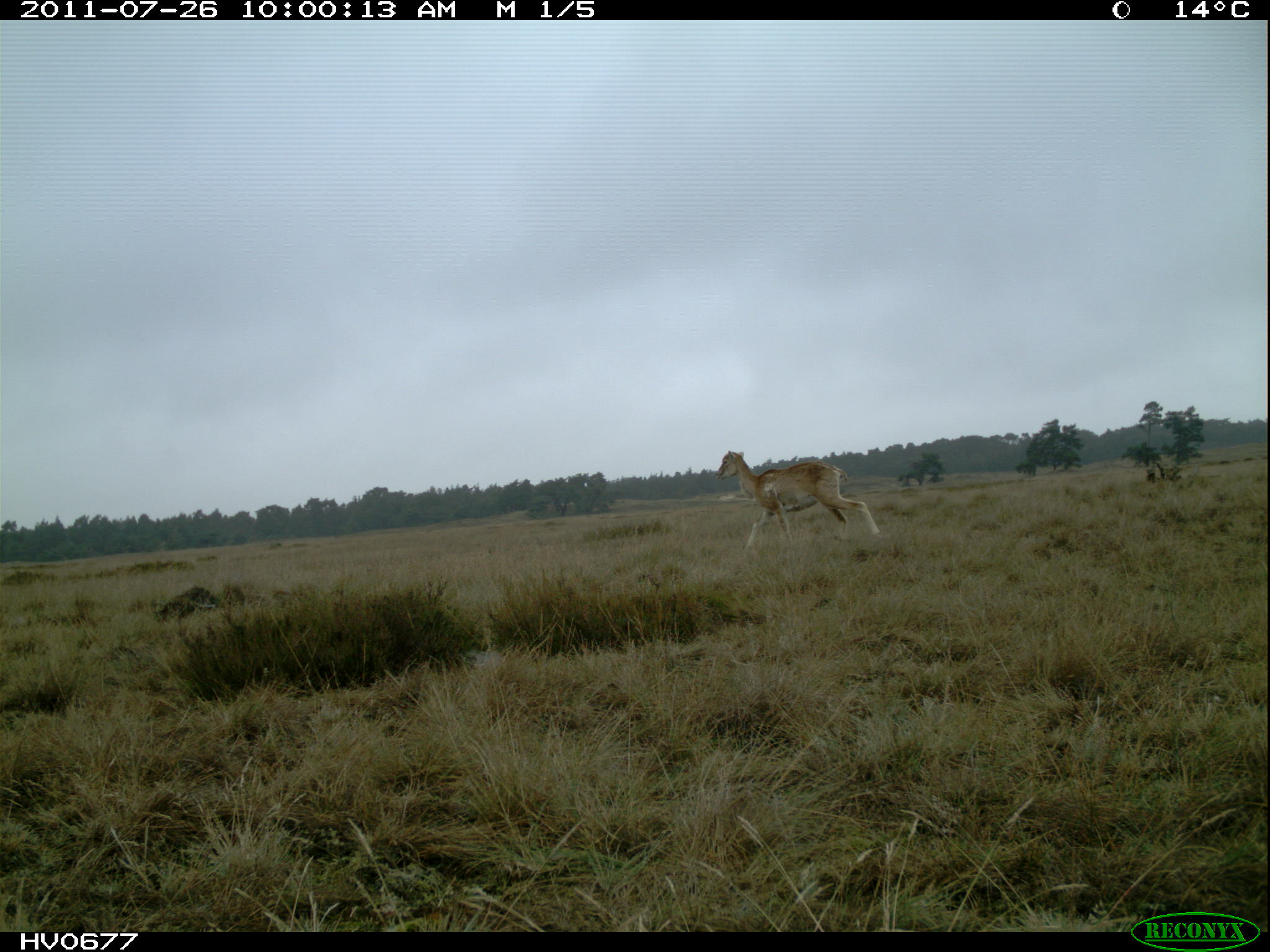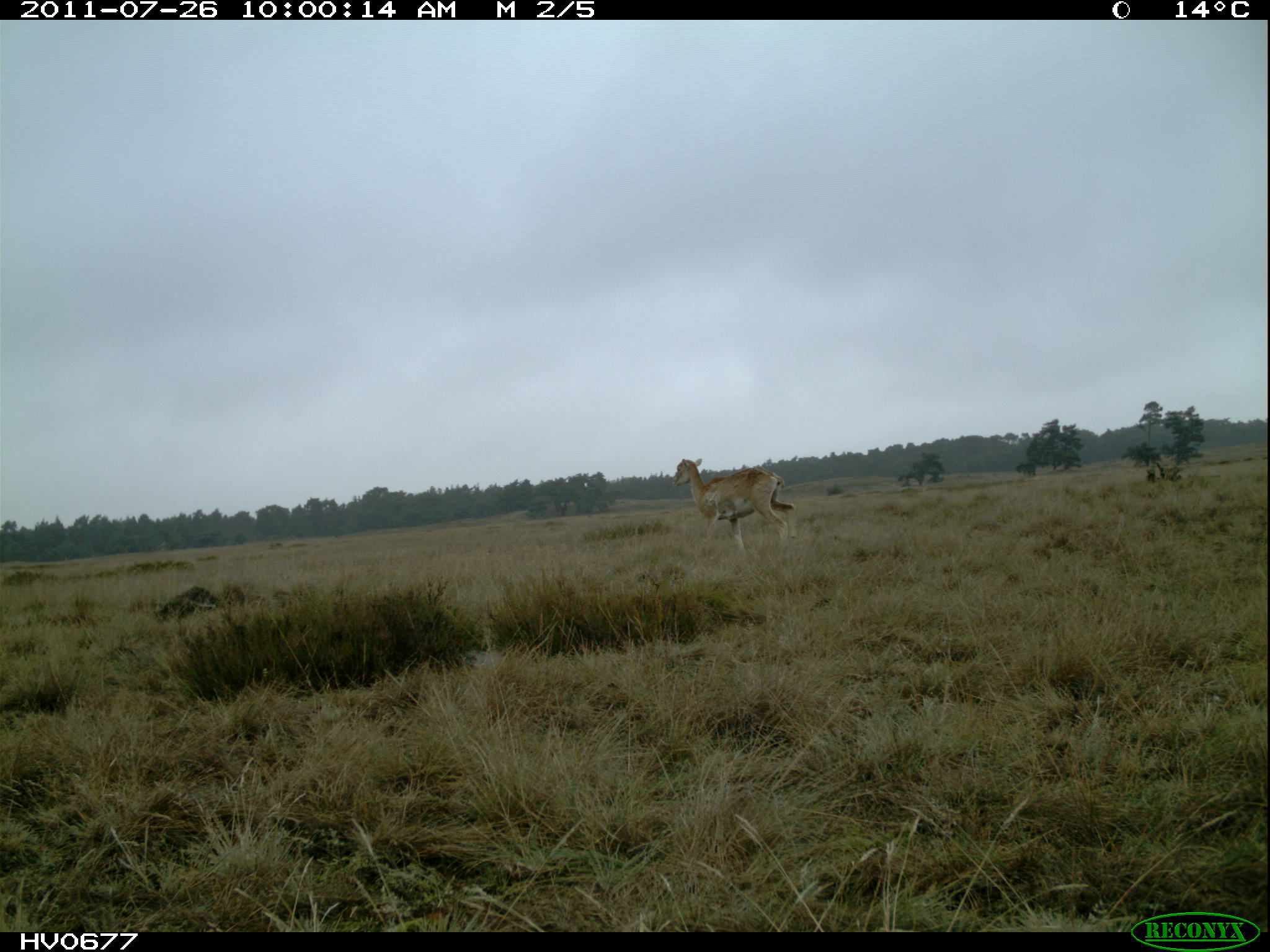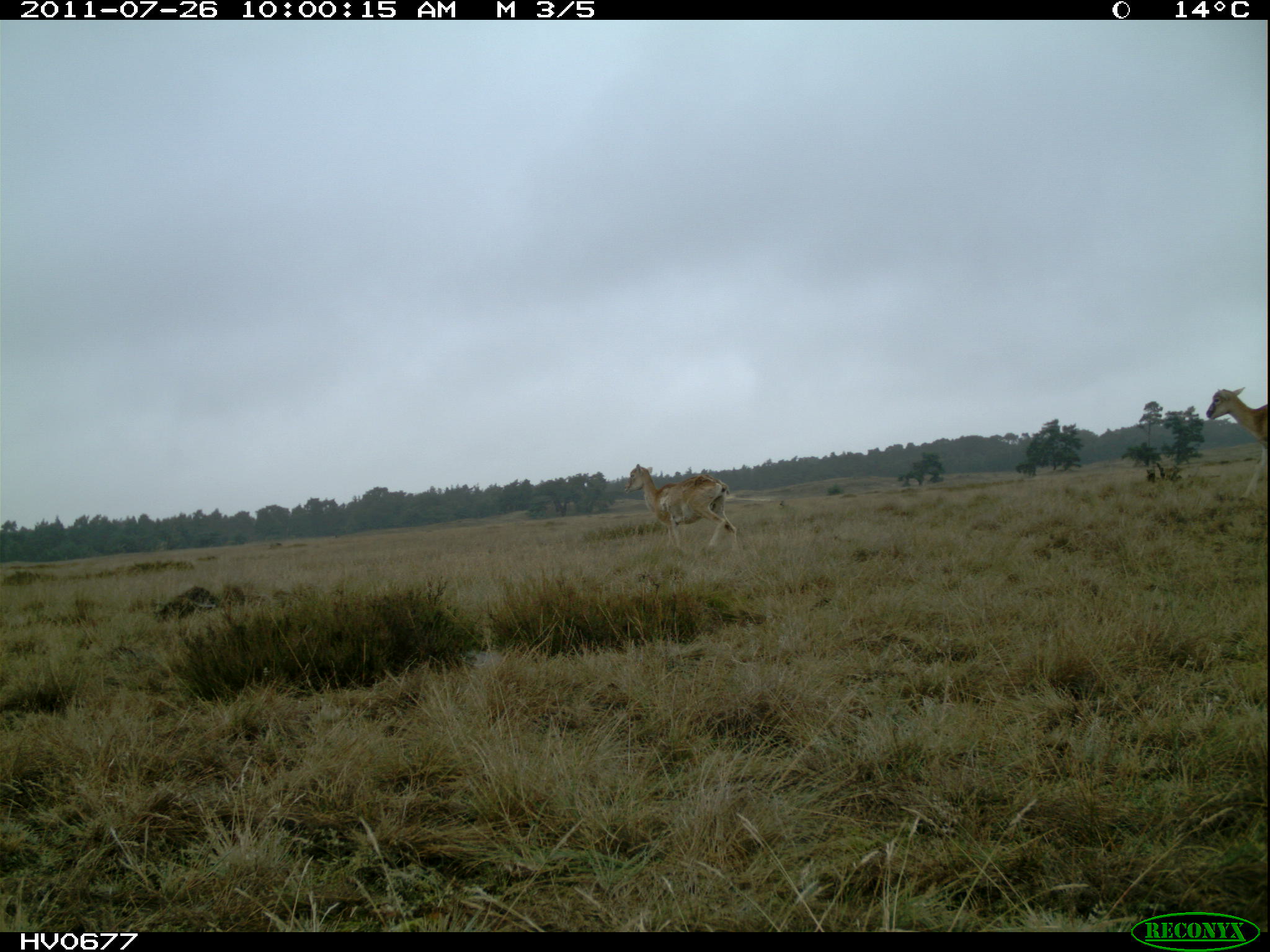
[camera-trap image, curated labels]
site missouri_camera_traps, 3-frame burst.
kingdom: Animalia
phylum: Chordata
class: Mammalia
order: Artiodactyla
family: Bovidae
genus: Ovis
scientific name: Ovis ammon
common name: mouflon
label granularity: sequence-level